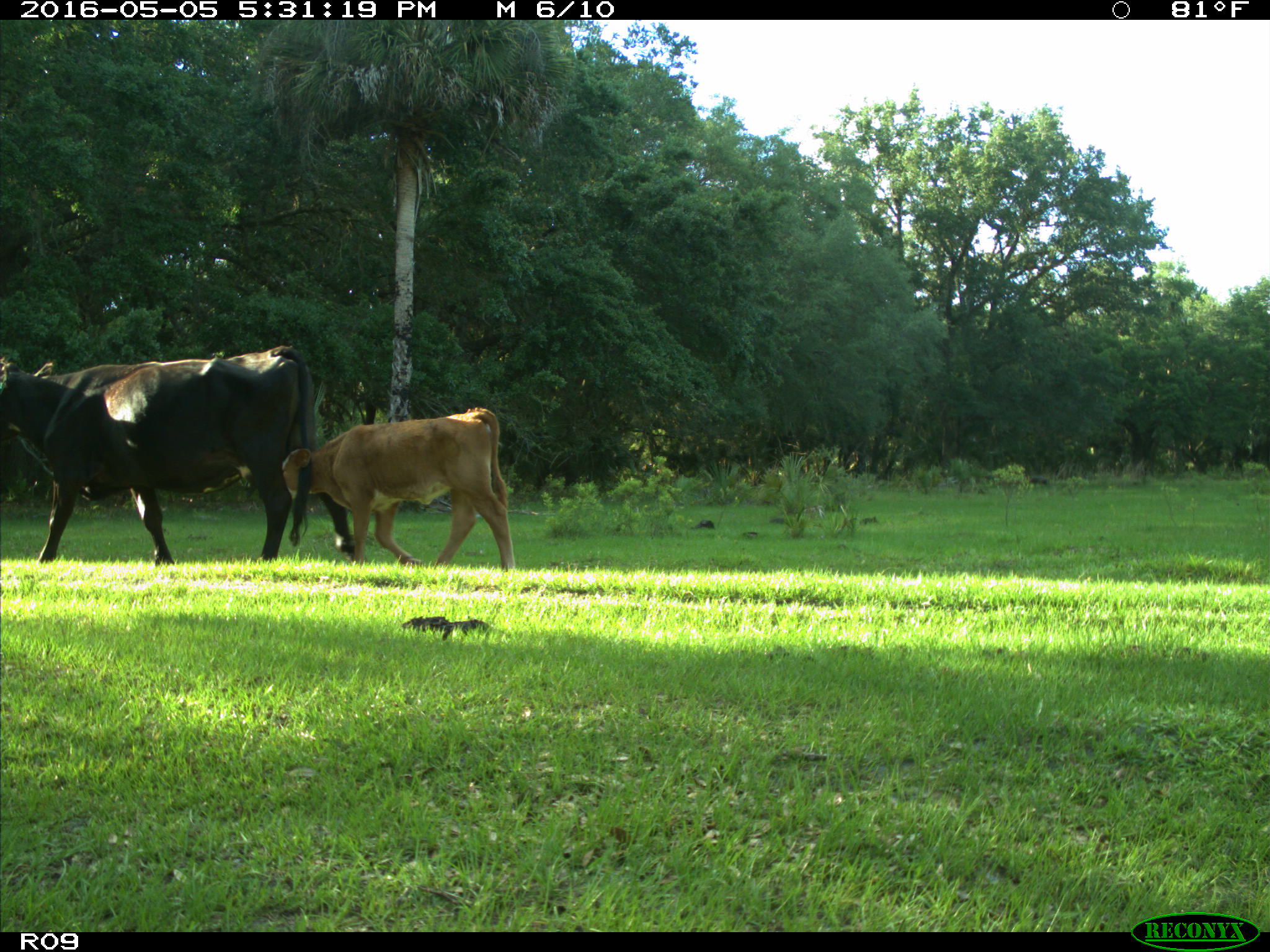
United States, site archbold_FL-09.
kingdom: Animalia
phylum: Chordata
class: Mammalia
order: Artiodactyla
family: Bovidae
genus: Bos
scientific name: Bos taurus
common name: domestic cow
Bos taurus (domestic cow).